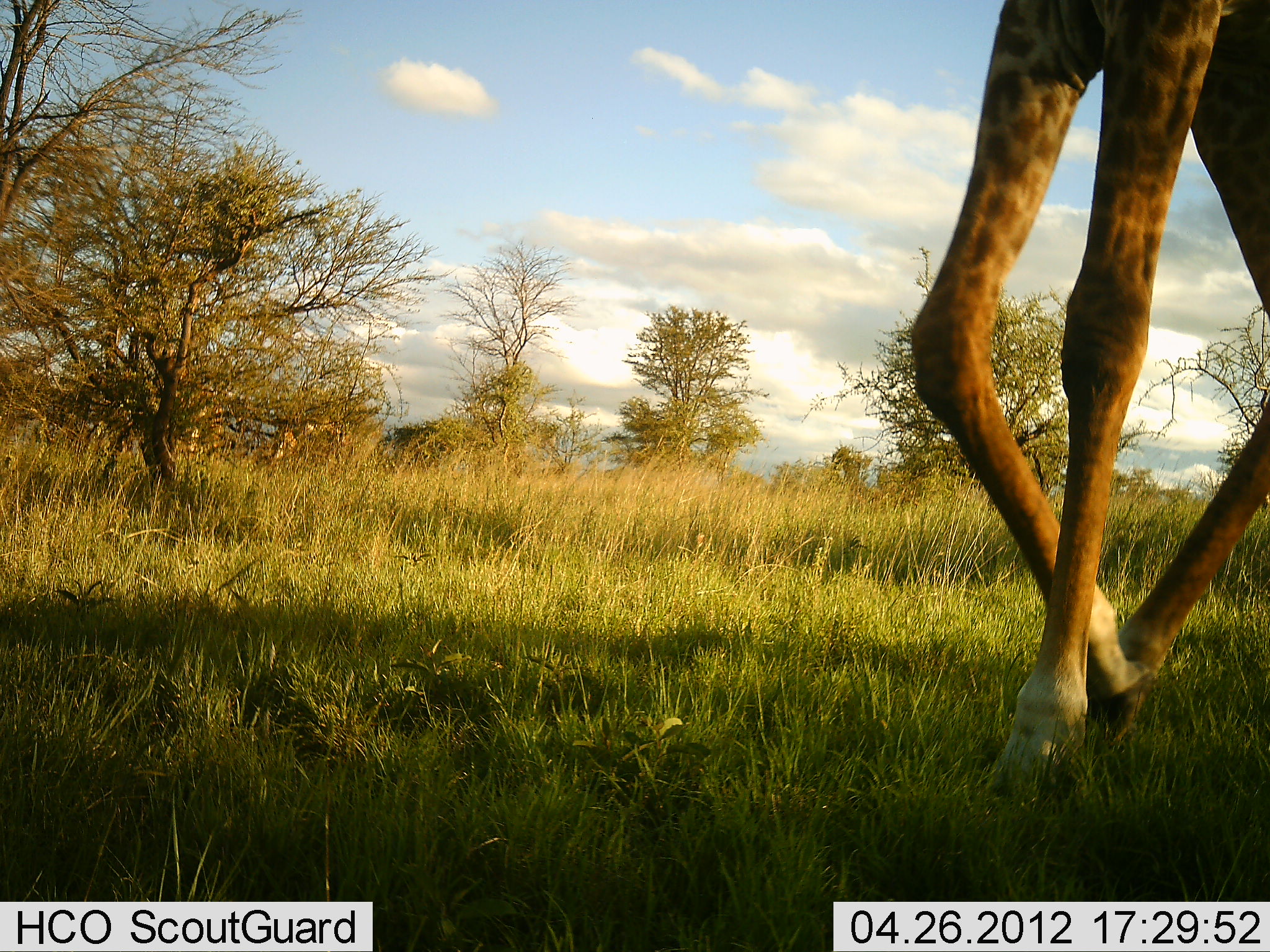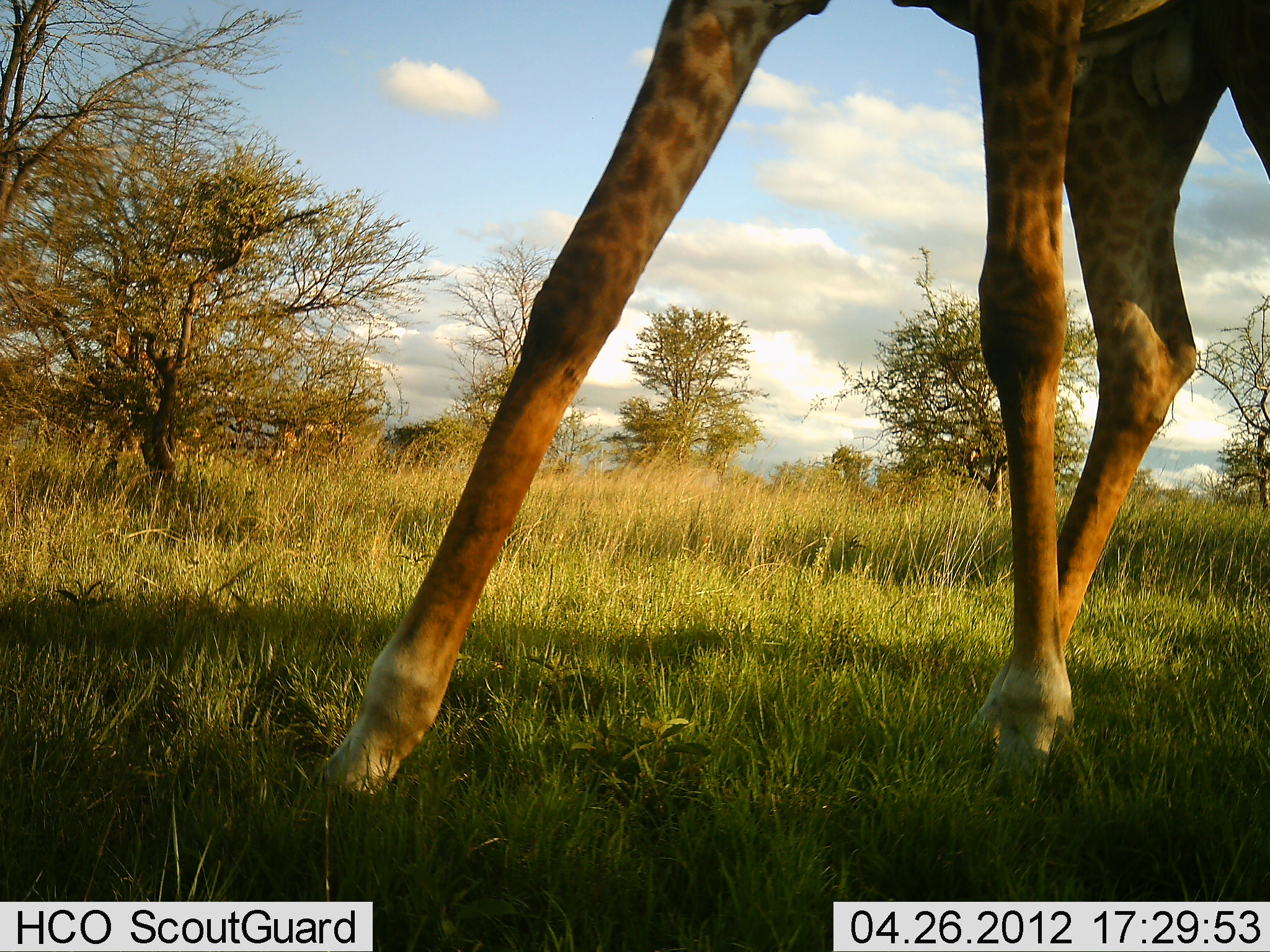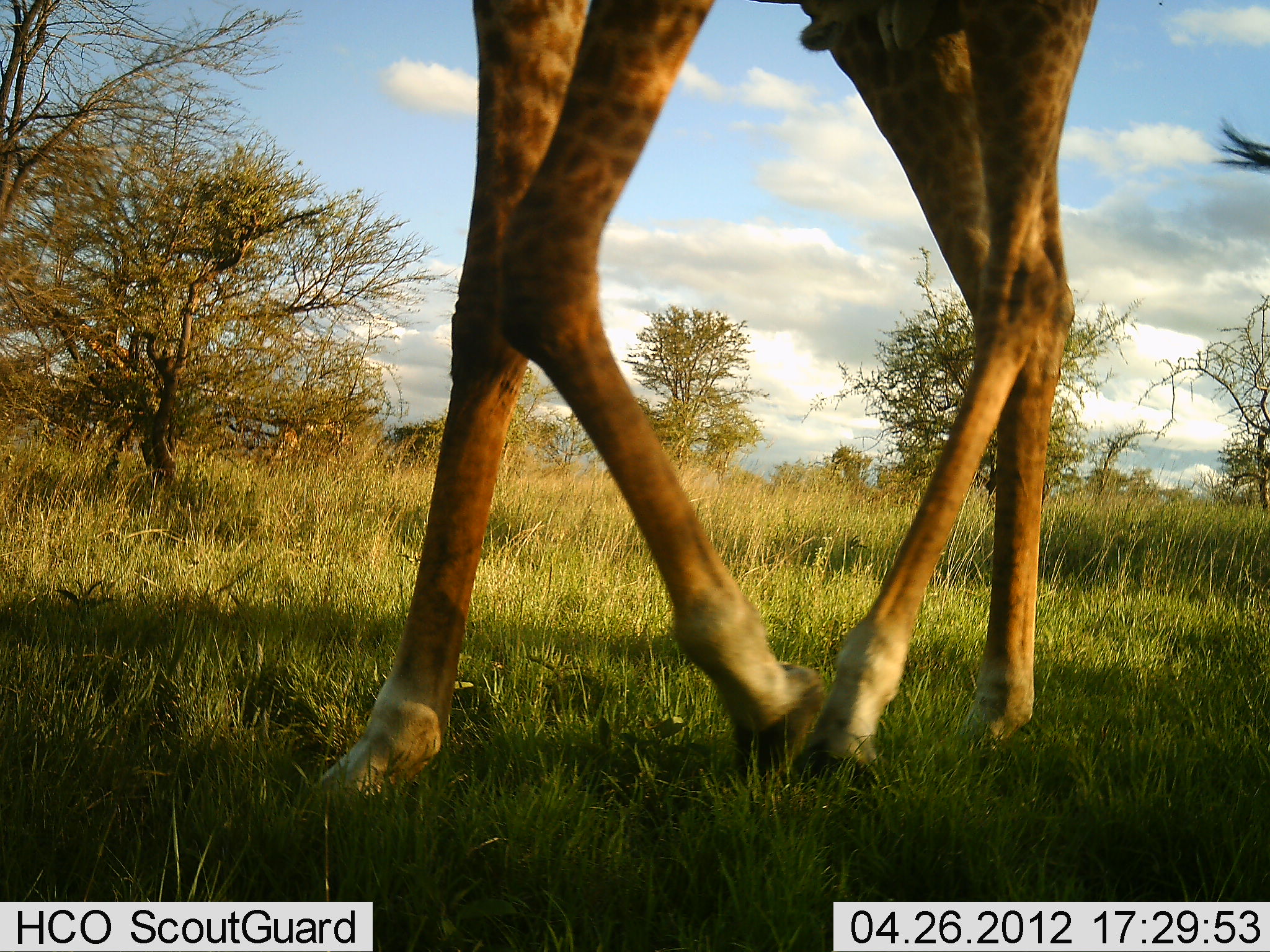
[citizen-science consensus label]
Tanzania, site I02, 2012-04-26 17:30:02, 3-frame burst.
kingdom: Animalia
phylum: Chordata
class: Mammalia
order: Artiodactyla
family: Giraffidae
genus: Giraffa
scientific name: Giraffa camelopardalis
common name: giraffe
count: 1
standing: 6%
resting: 0%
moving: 88%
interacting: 0%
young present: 0%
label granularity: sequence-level